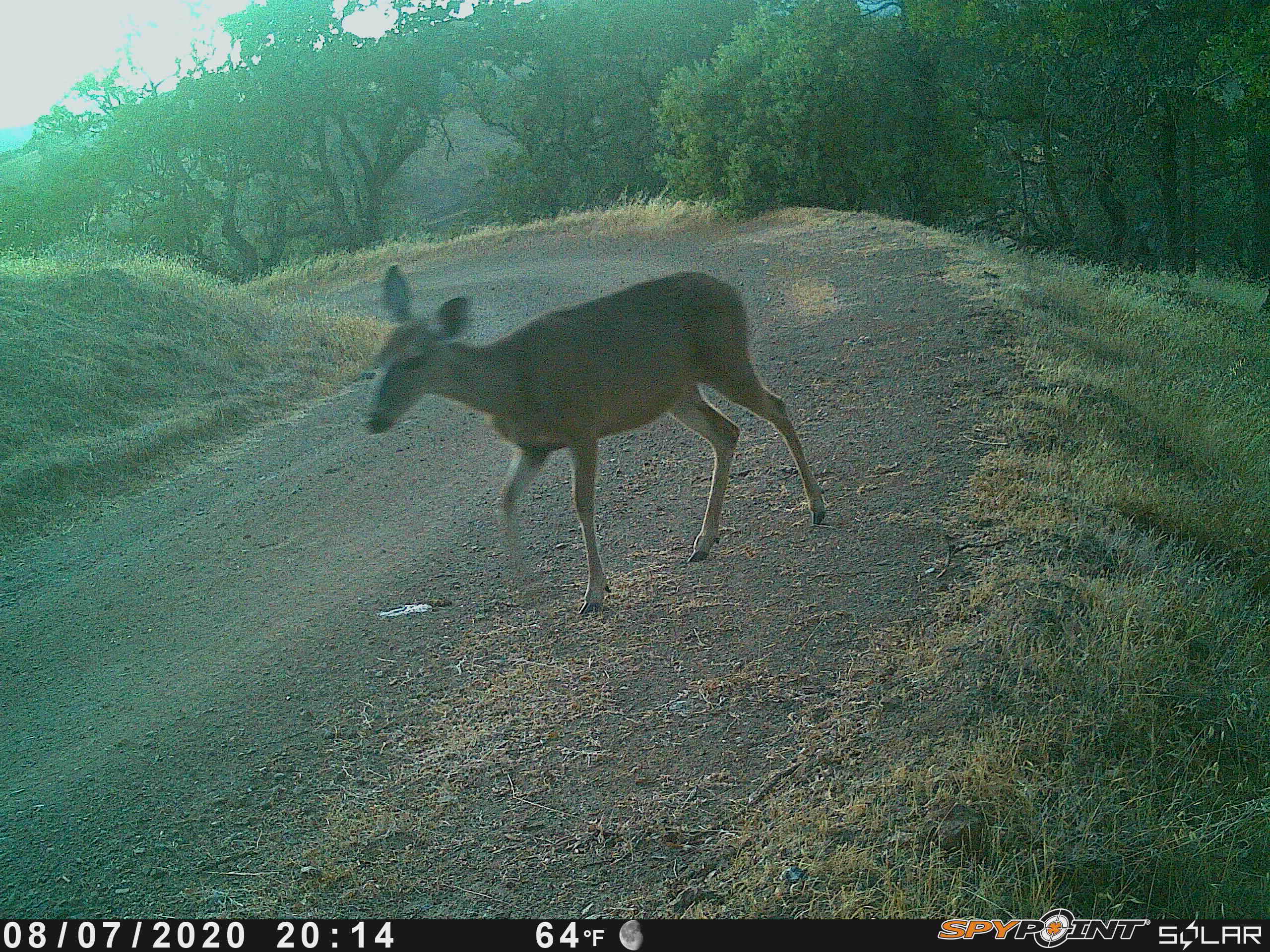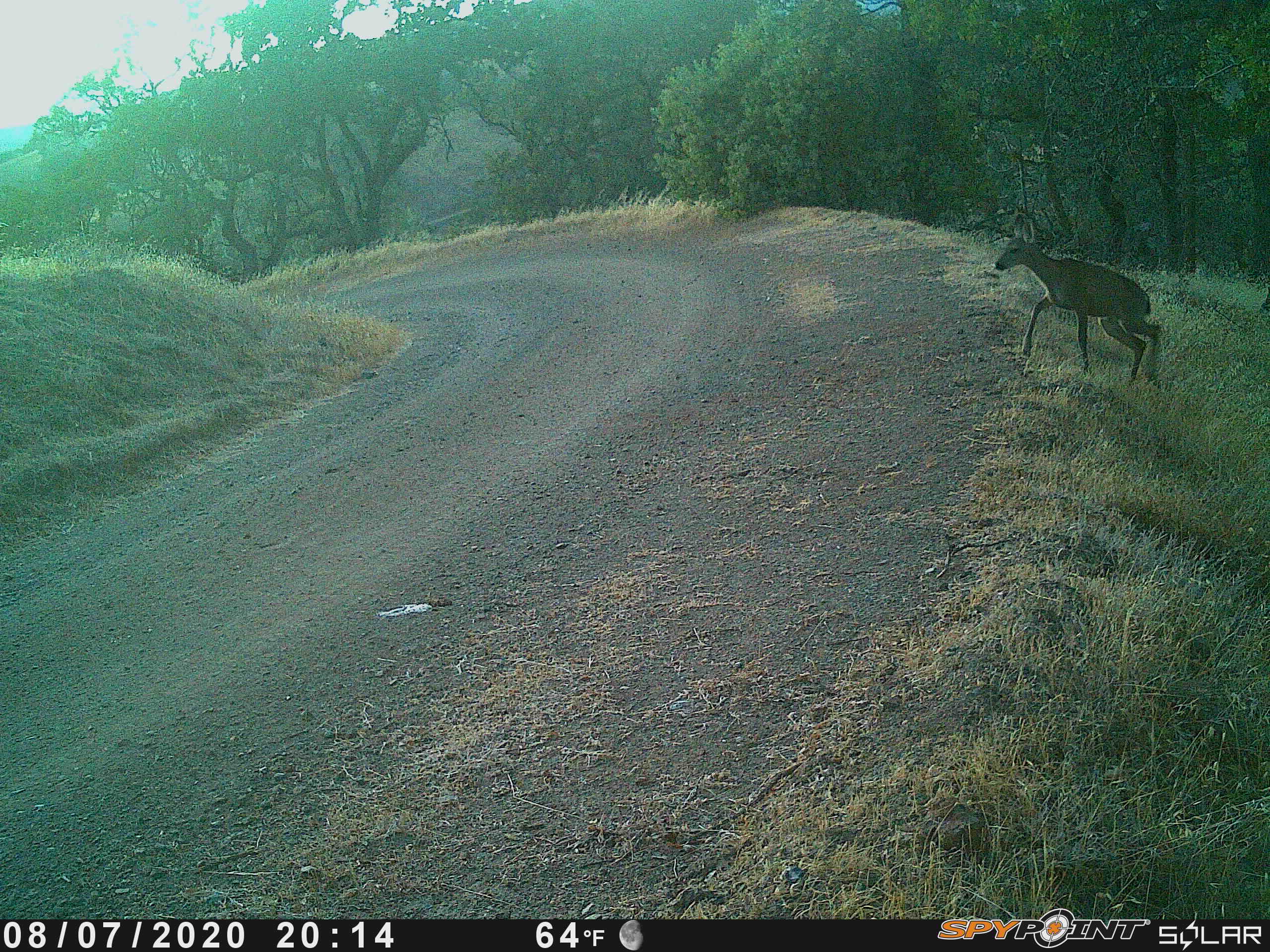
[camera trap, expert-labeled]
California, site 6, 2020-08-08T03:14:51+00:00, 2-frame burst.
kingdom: Animalia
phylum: Chordata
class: Mammalia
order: Artiodactyla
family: Cervidae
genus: Odocoileus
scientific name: Odocoileus hemionus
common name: mule deer